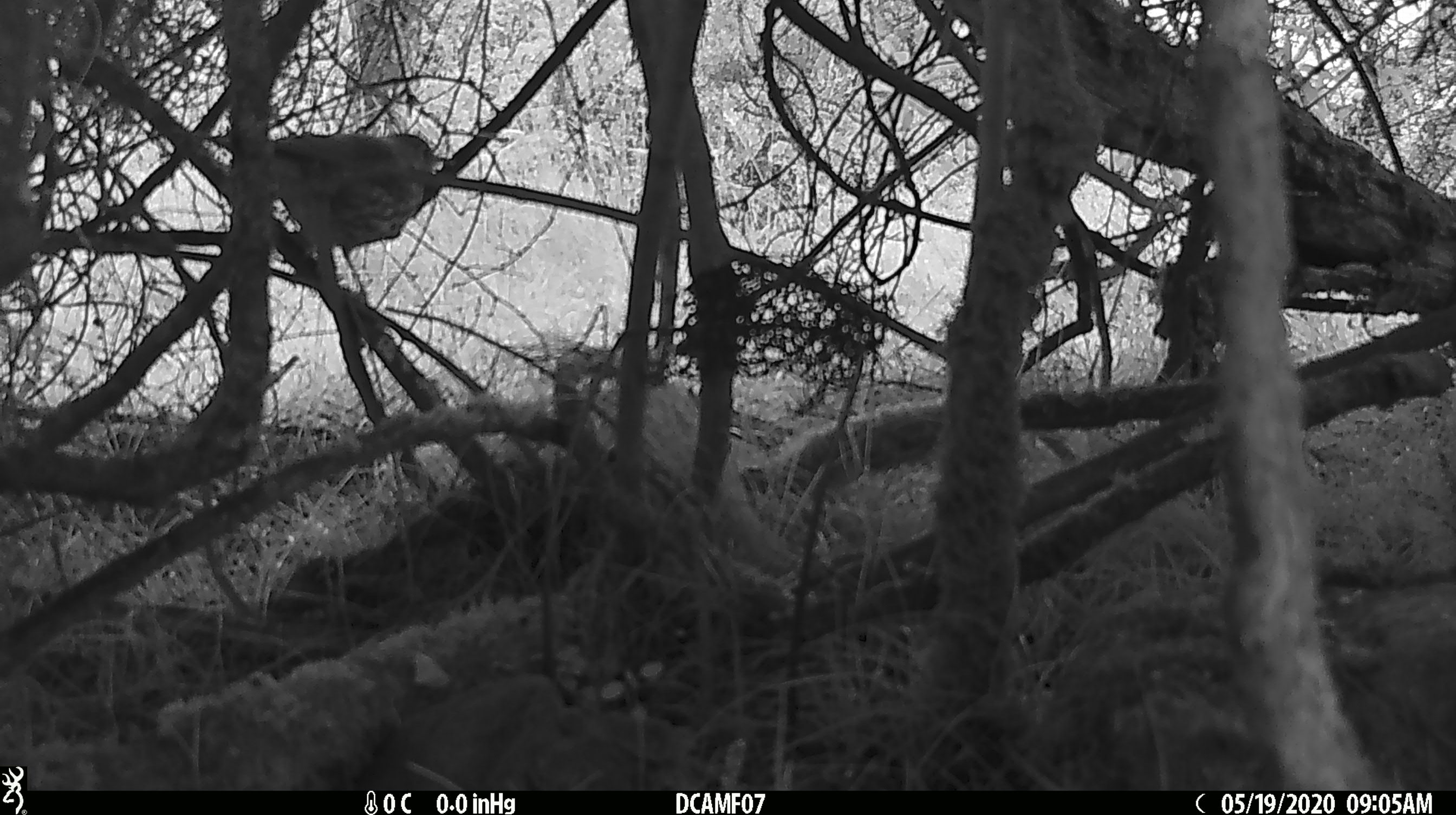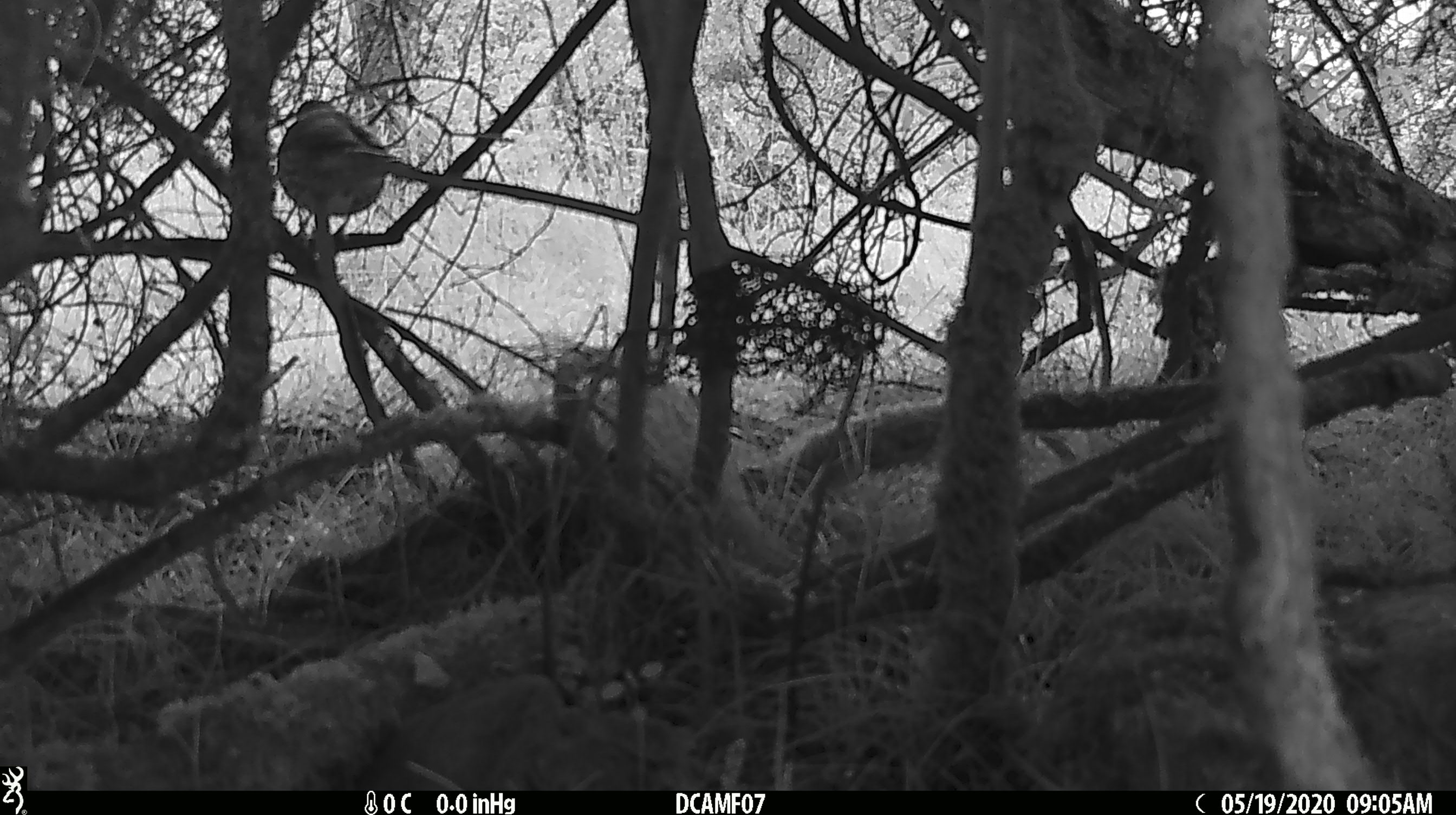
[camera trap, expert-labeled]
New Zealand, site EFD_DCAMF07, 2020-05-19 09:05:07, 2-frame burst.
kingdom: Animalia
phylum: Chordata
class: Aves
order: Passeriformes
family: Turdidae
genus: Turdus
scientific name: Turdus philomelos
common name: song thrush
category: thrush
Thrush (song thrush) (Turdus philomelos).